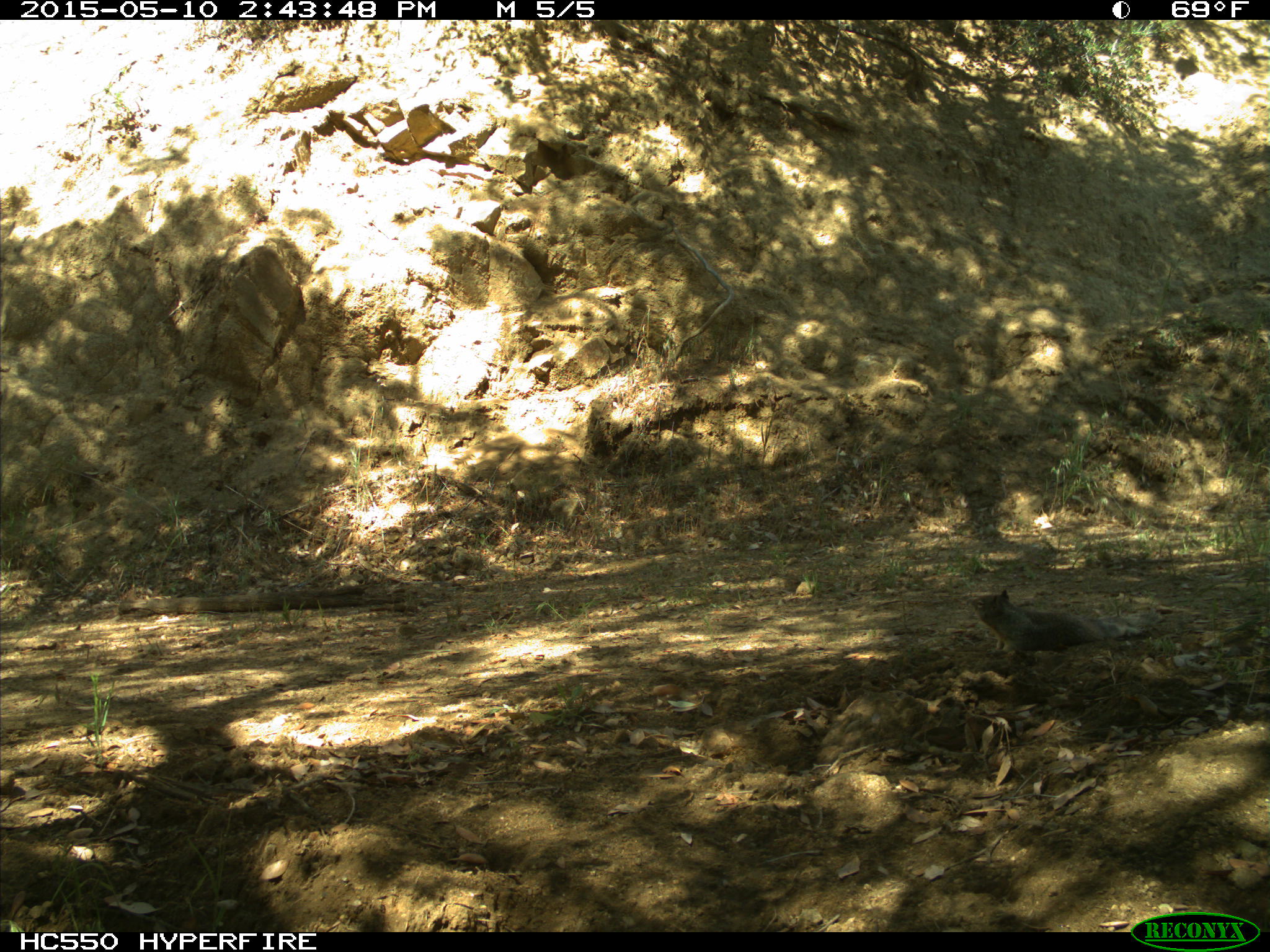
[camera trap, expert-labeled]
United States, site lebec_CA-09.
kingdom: Animalia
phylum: Chordata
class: Mammalia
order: Rodentia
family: Sciuridae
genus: Otospermophilus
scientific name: Otospermophilus beecheyi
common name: california ground squirrel